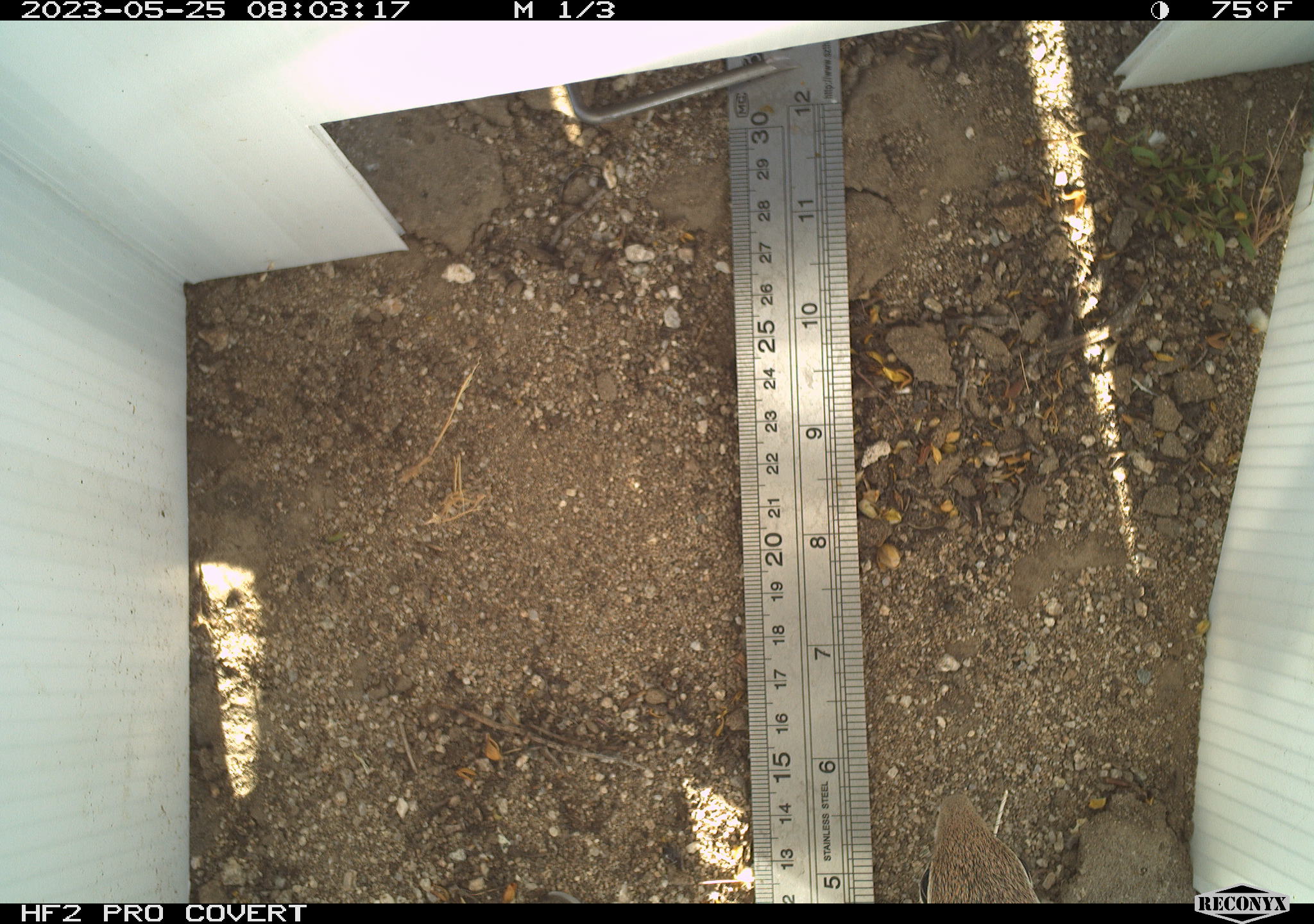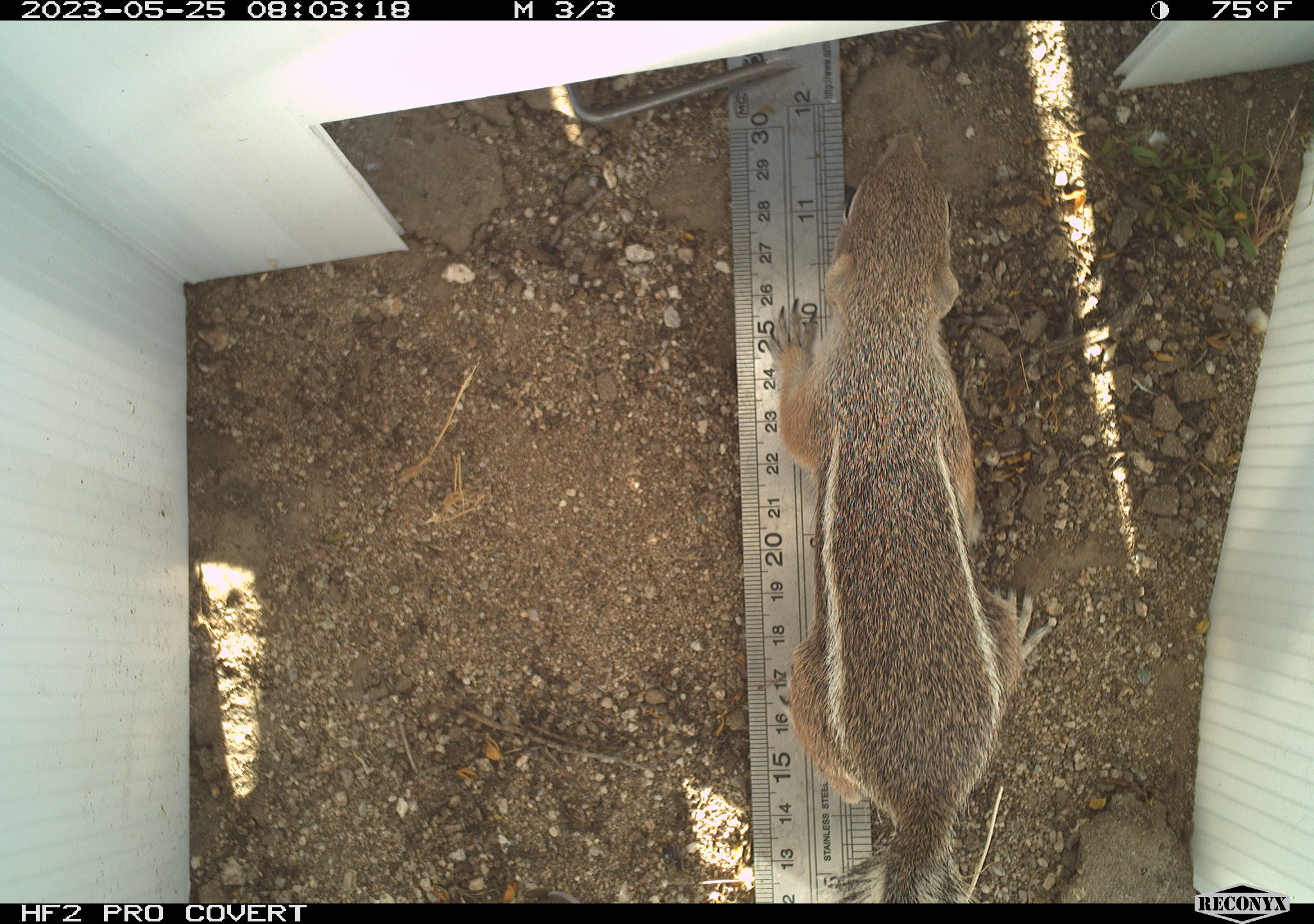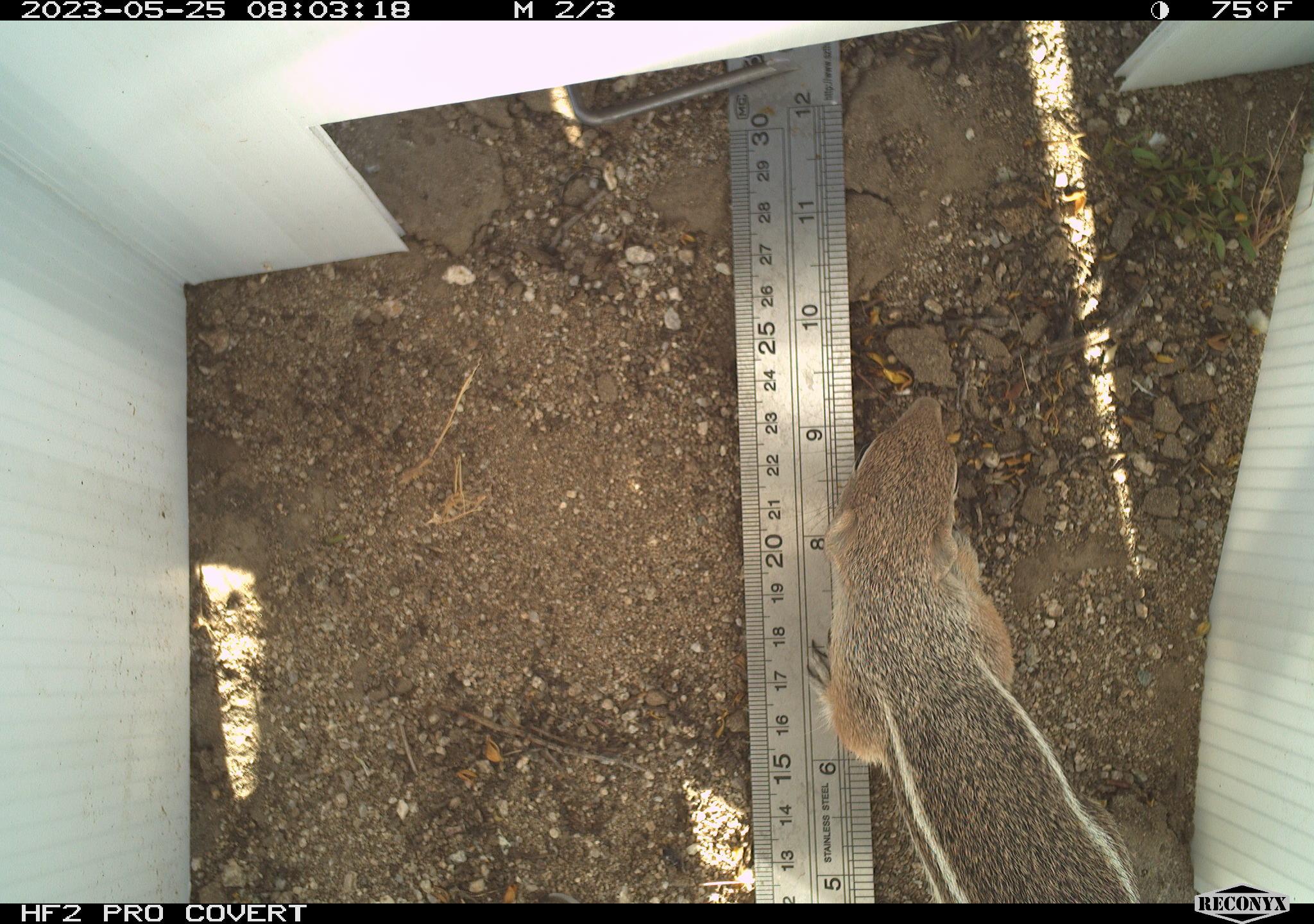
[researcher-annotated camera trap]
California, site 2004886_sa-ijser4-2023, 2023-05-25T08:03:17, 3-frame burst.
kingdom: Animalia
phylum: Chordata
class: Mammalia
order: Rodentia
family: Sciuridae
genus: Ammospermophilus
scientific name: Ammospermophilus leucurus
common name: white-tailed antelope squirrel